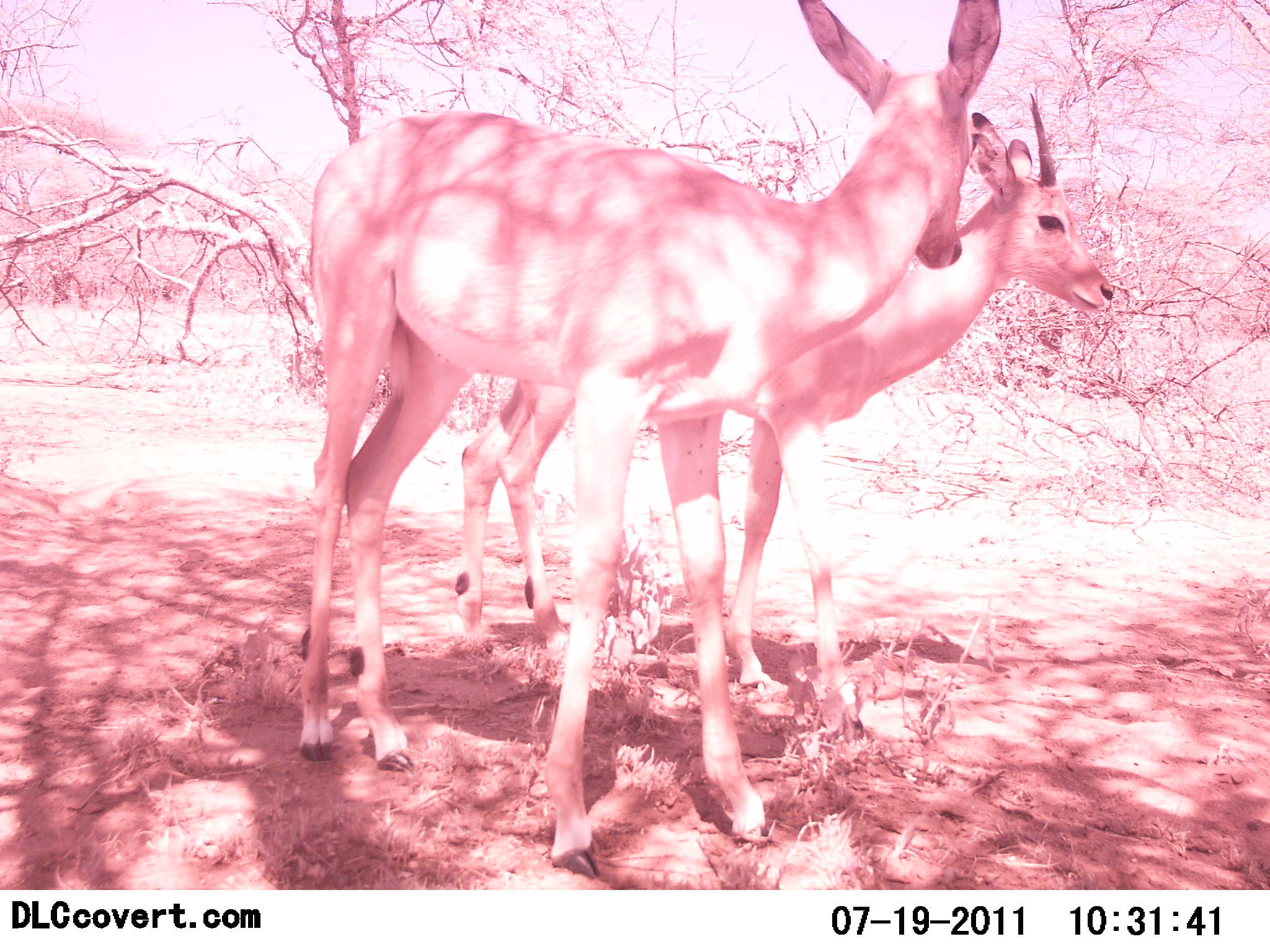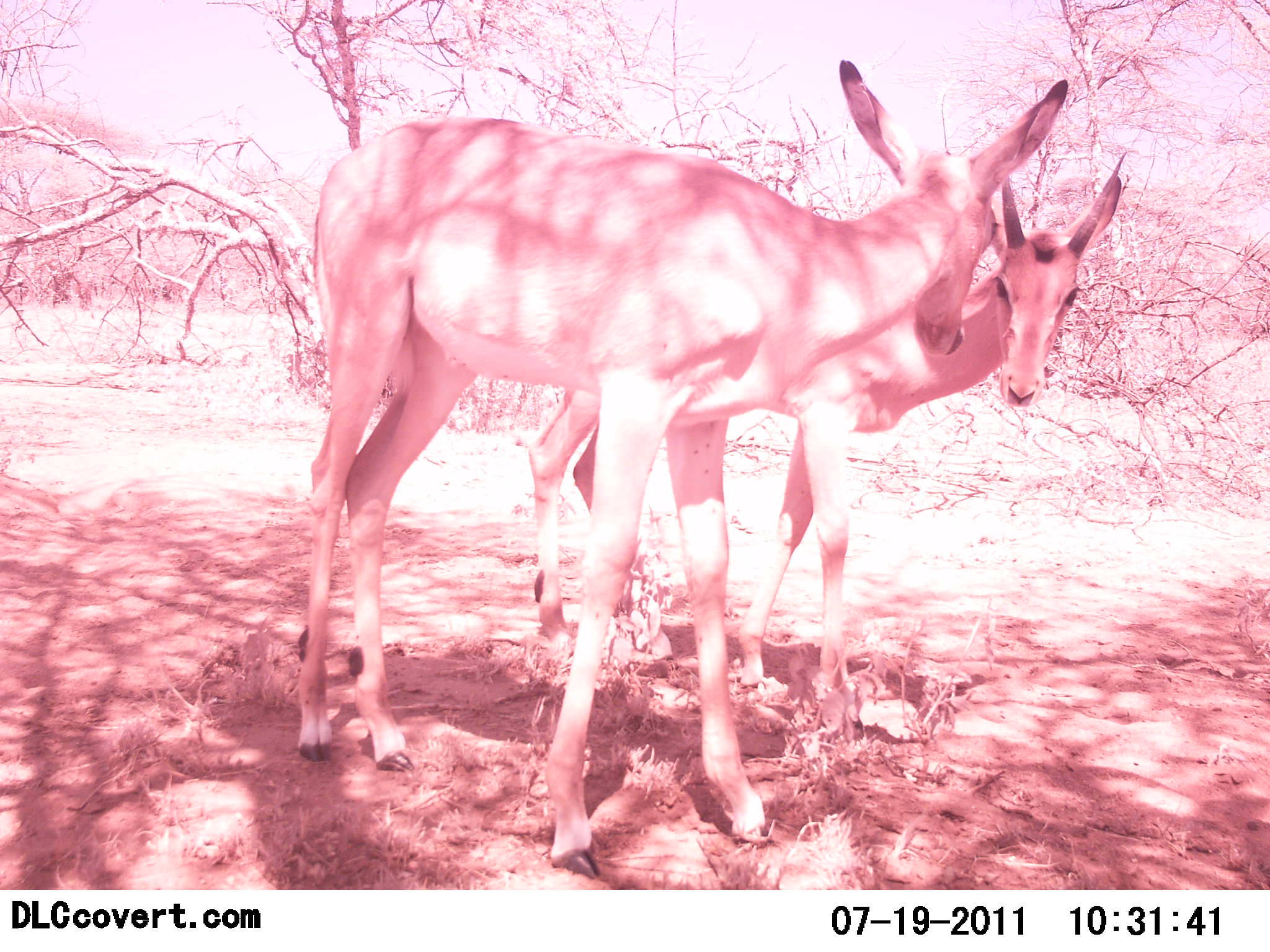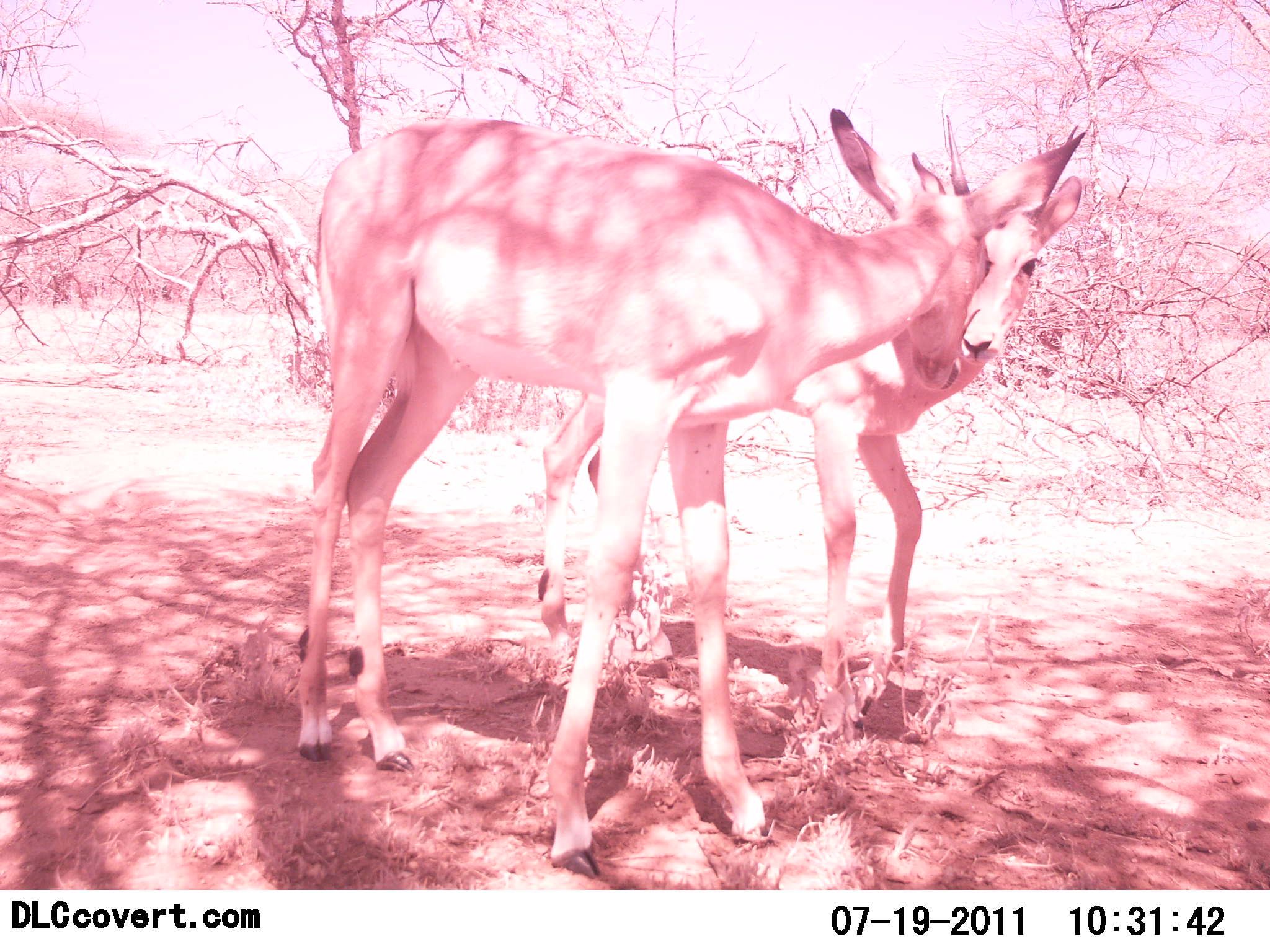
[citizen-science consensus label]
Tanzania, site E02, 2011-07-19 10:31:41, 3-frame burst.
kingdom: Animalia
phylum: Chordata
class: Mammalia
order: Artiodactyla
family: Bovidae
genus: Aepyceros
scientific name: Aepyceros melampus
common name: impala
Impala (Aepyceros melampus), count 2. Behavior (volunteer vote fractions): standing 67%, resting 0%, moving 0%, interacting 83%. Young present (vote fraction): 0%. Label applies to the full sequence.